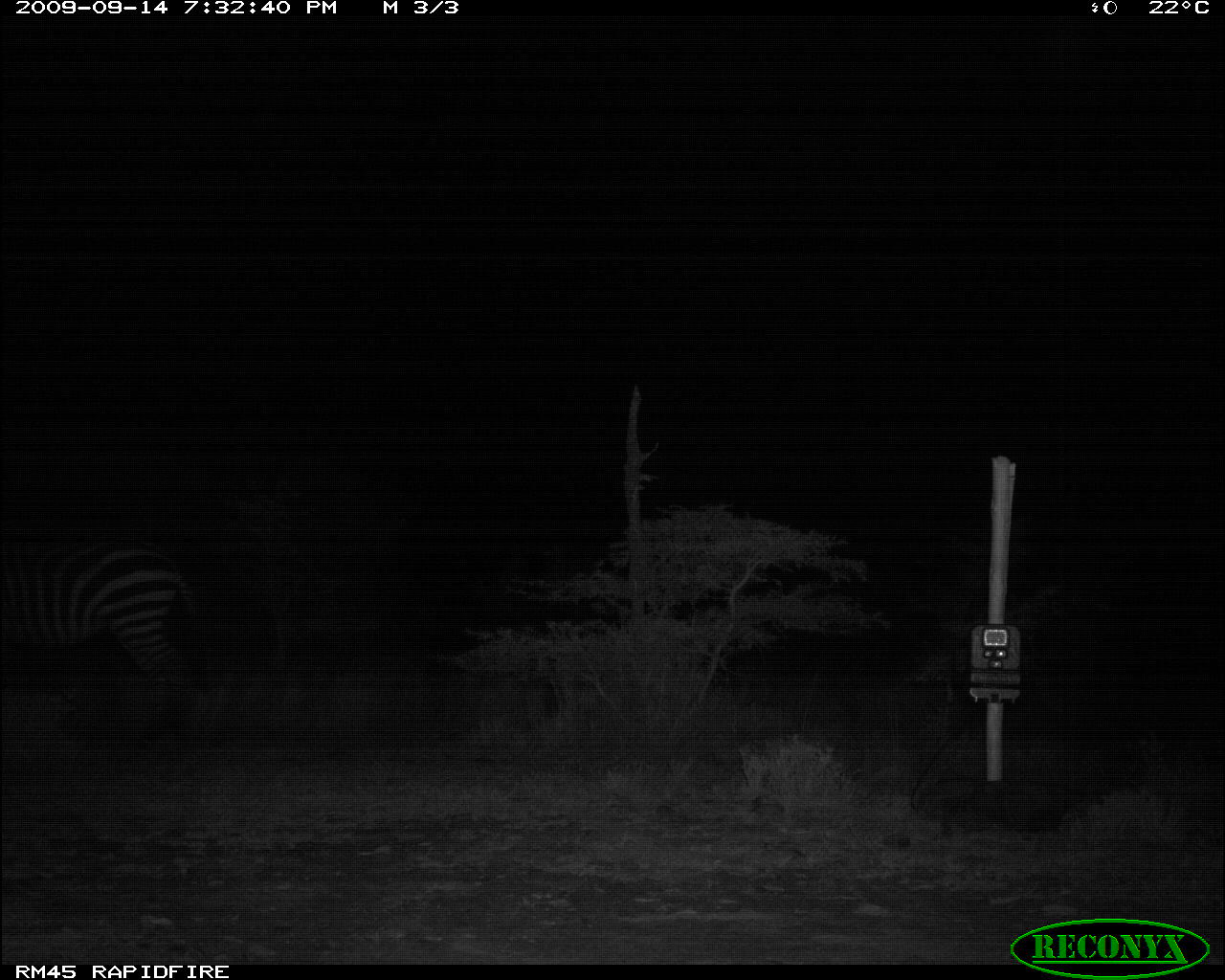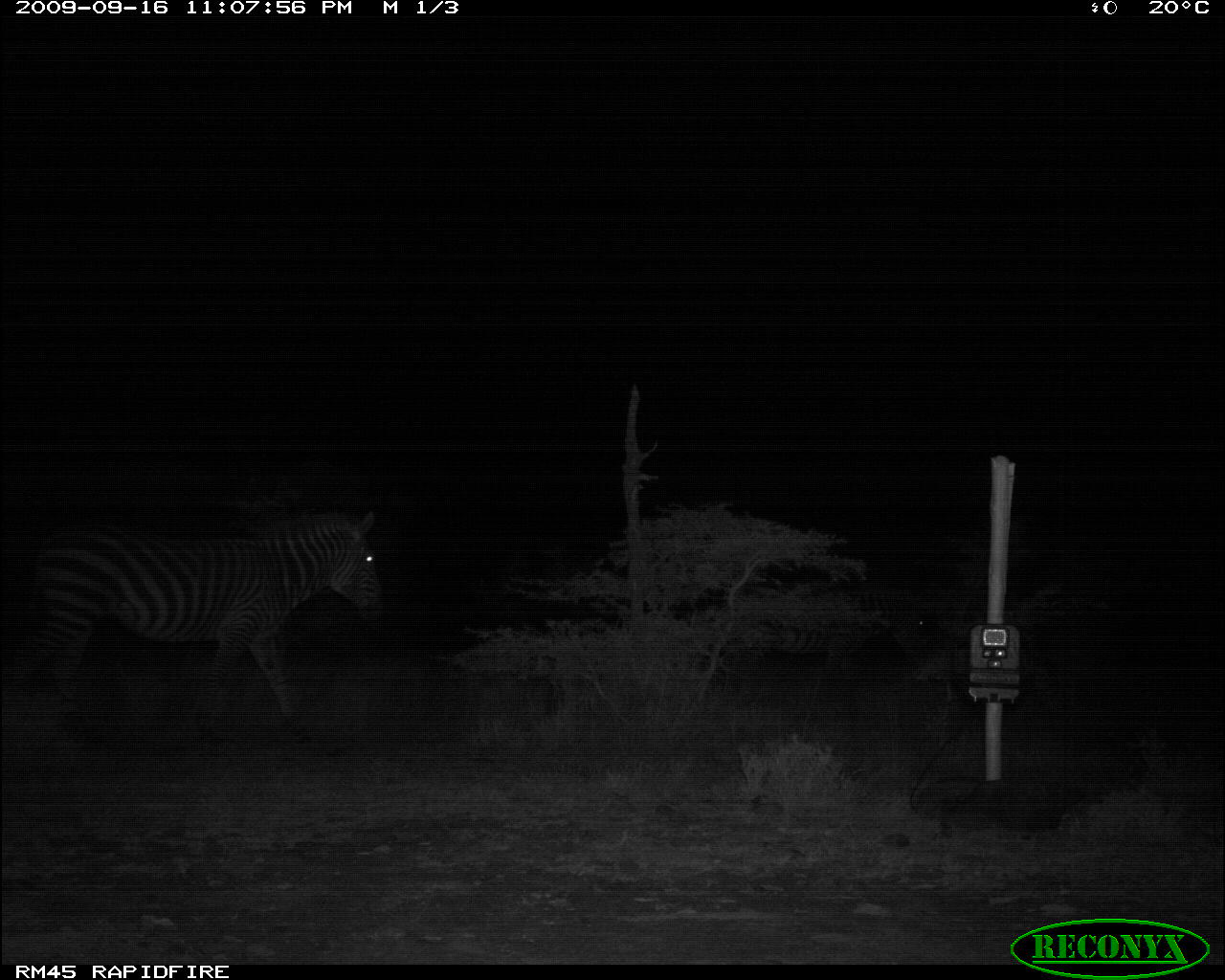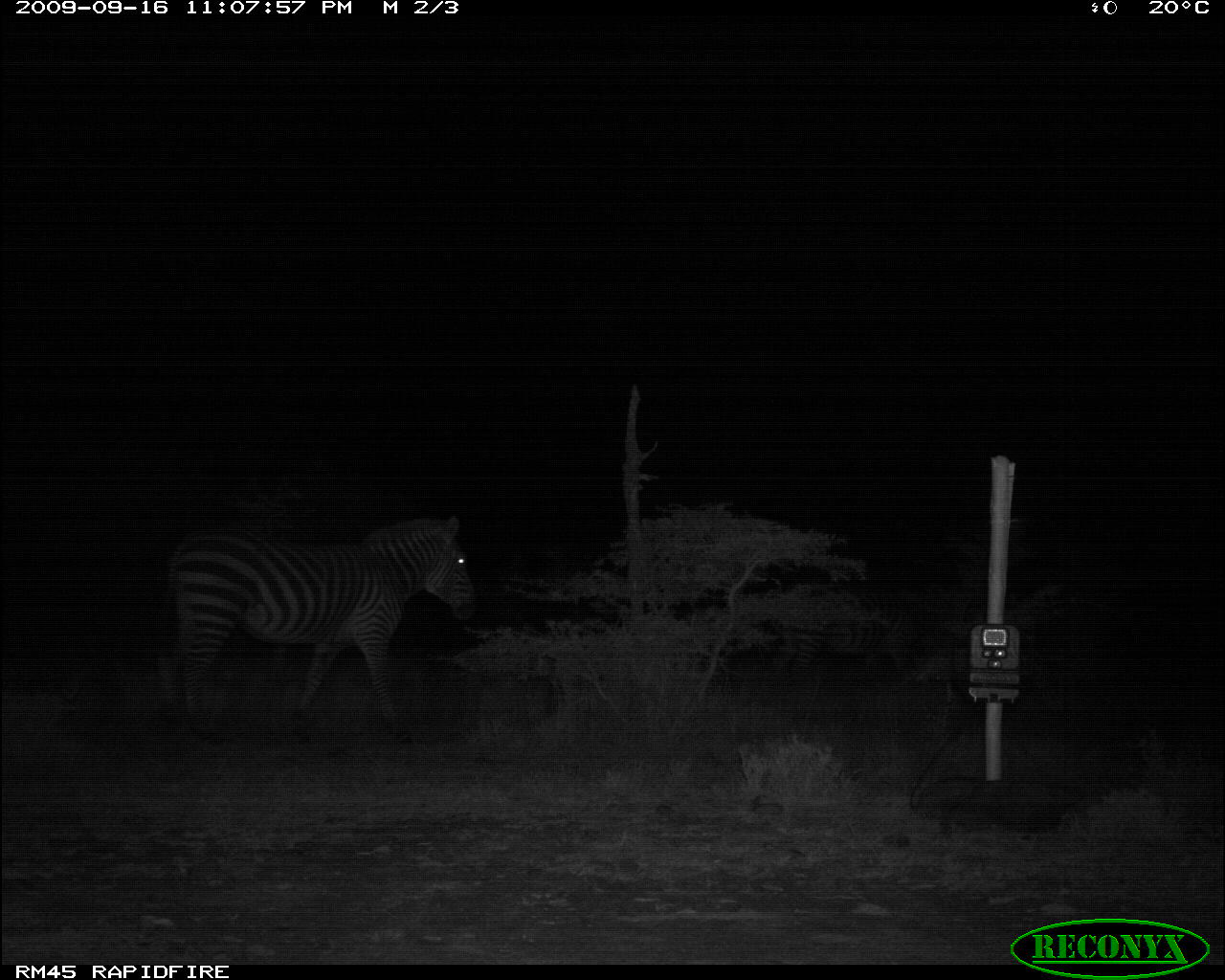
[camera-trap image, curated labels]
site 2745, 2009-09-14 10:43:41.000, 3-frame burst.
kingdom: Animalia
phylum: Chordata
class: Mammalia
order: Perissodactyla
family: Equidae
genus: Equus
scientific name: Equus quagga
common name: plains zebra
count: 1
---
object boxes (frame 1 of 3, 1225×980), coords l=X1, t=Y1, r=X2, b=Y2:
equus quagga: l=4, t=538, r=219, b=763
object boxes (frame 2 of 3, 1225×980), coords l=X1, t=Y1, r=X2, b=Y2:
equus quagga: l=3, t=510, r=382, b=723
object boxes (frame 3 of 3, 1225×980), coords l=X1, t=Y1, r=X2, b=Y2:
equus quagga: l=163, t=514, r=479, b=731